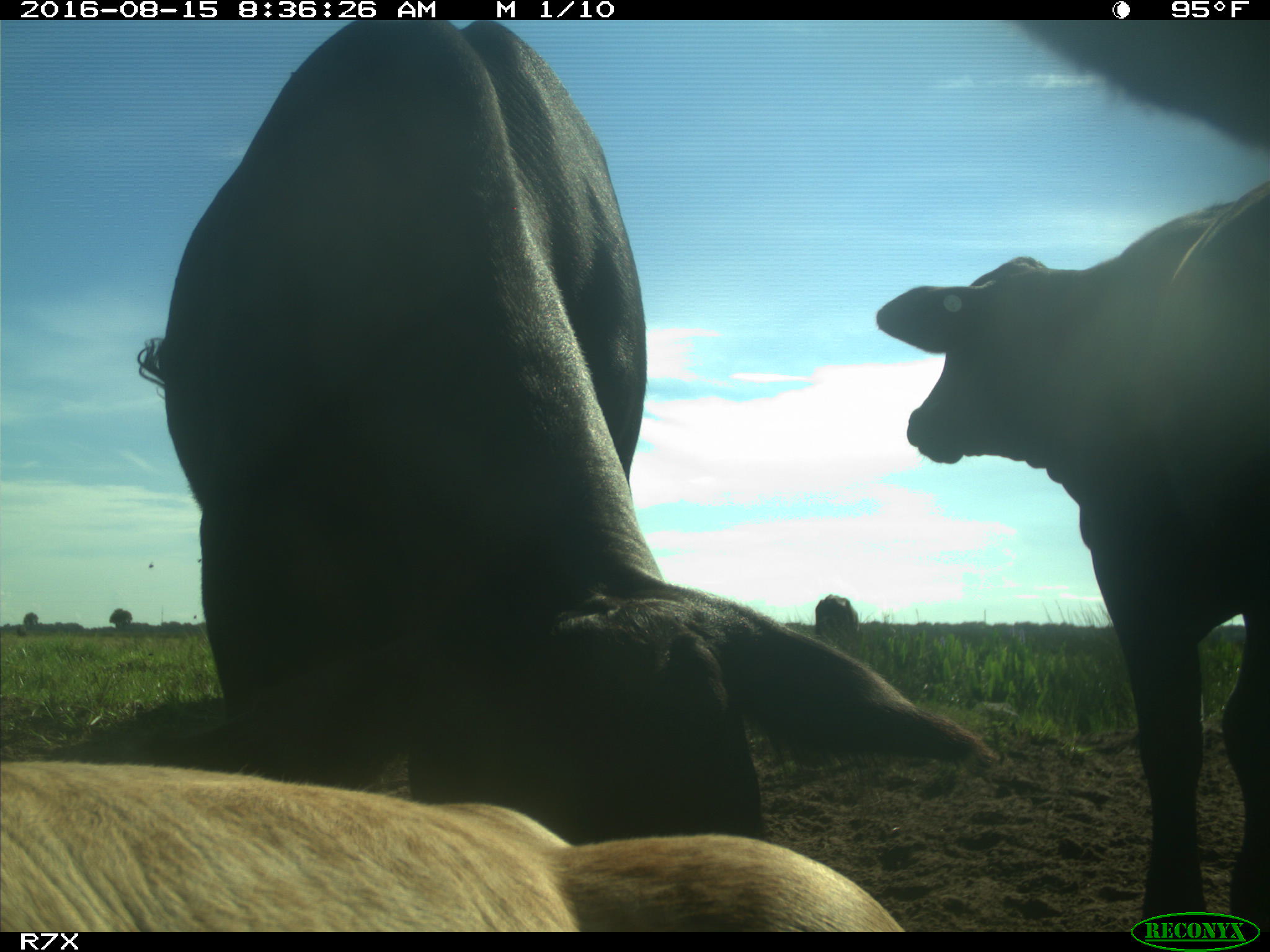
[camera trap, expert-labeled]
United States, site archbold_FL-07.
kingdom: Animalia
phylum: Chordata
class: Mammalia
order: Artiodactyla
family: Bovidae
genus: Bos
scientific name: Bos taurus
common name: domestic cow